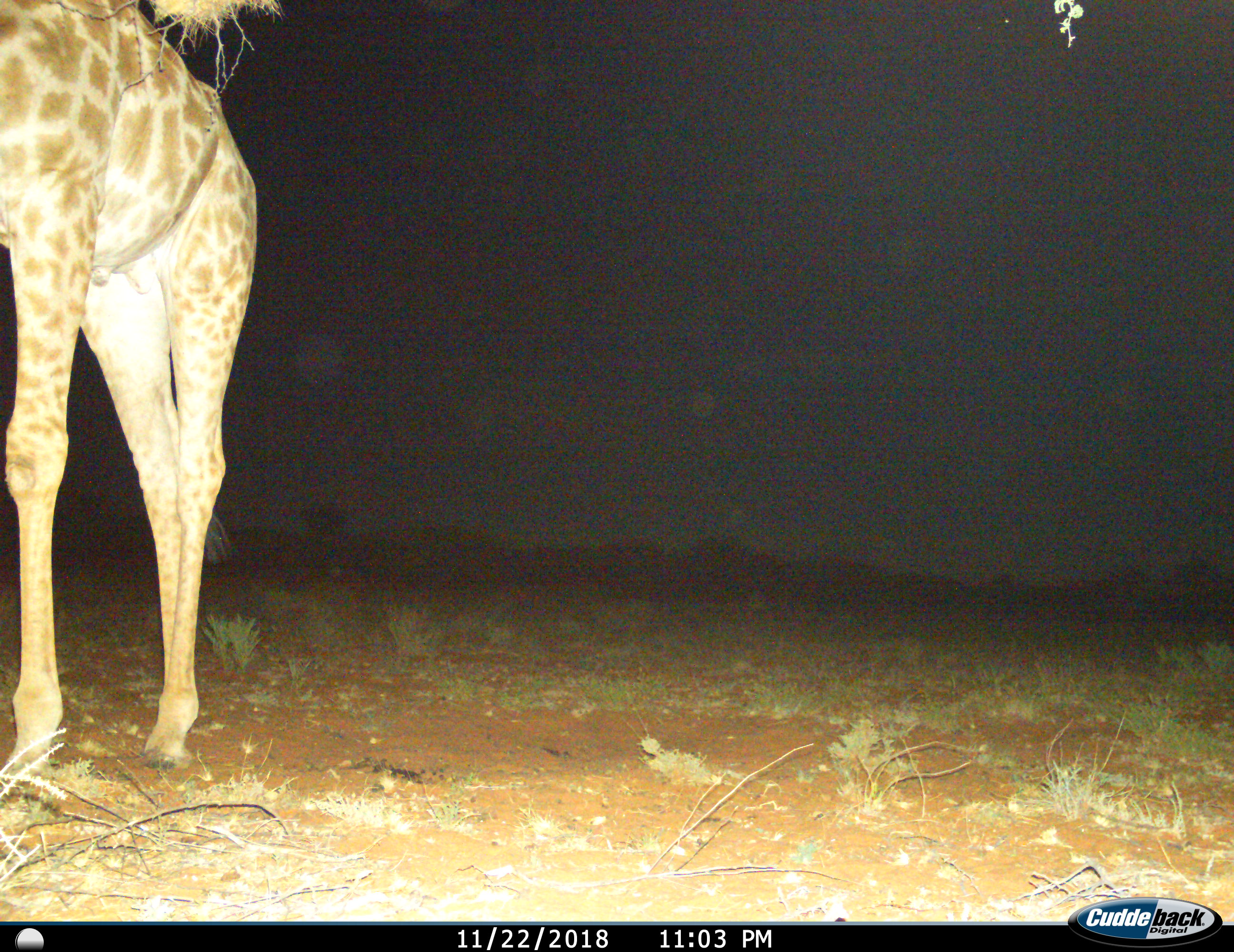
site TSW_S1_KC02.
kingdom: Animalia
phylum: Chordata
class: Mammalia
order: Artiodactyla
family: Giraffidae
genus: Giraffa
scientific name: Giraffa camelopardalis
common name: giraffe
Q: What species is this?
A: Giraffe (Giraffa camelopardalis).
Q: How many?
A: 1.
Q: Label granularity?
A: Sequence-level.